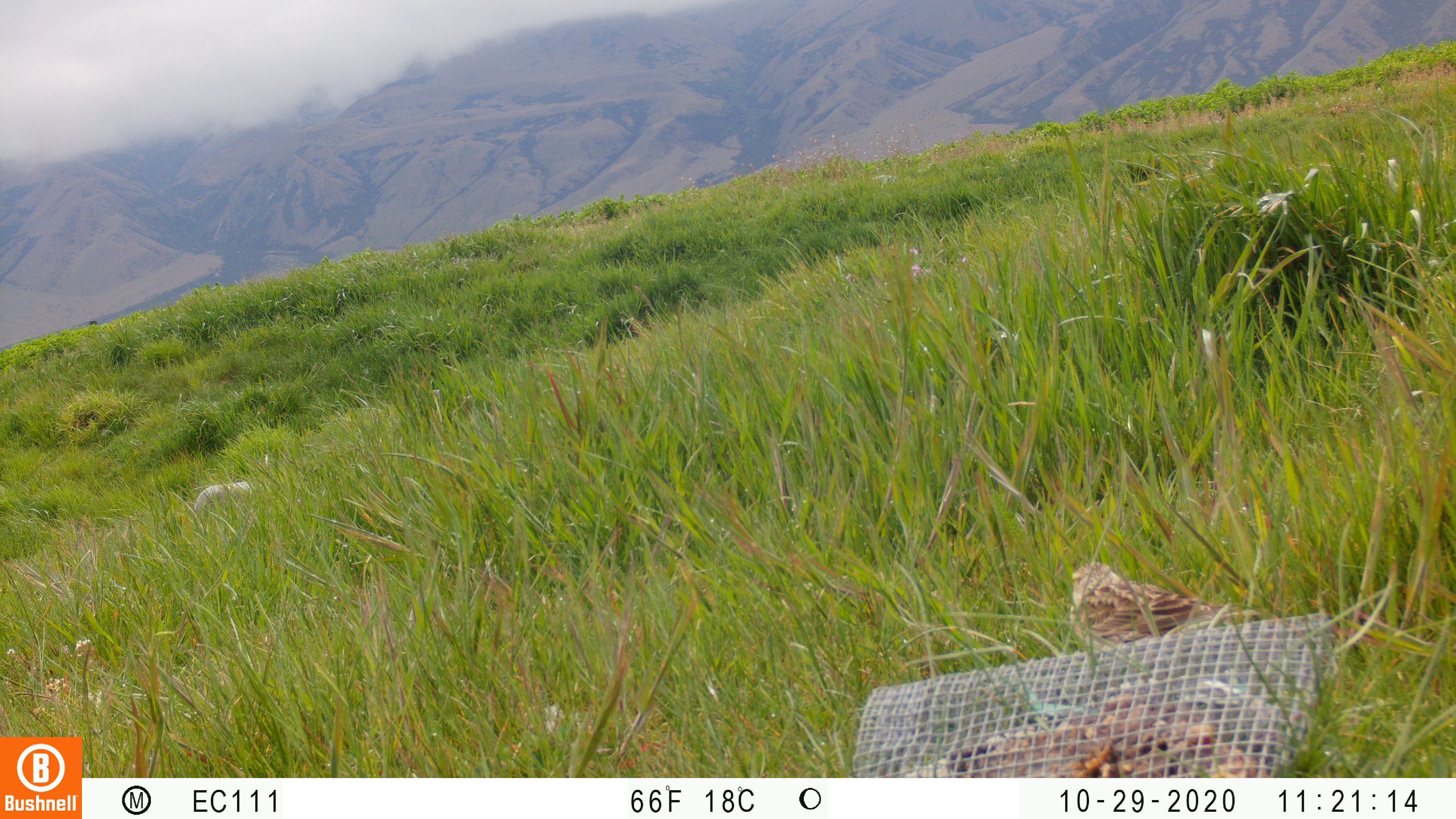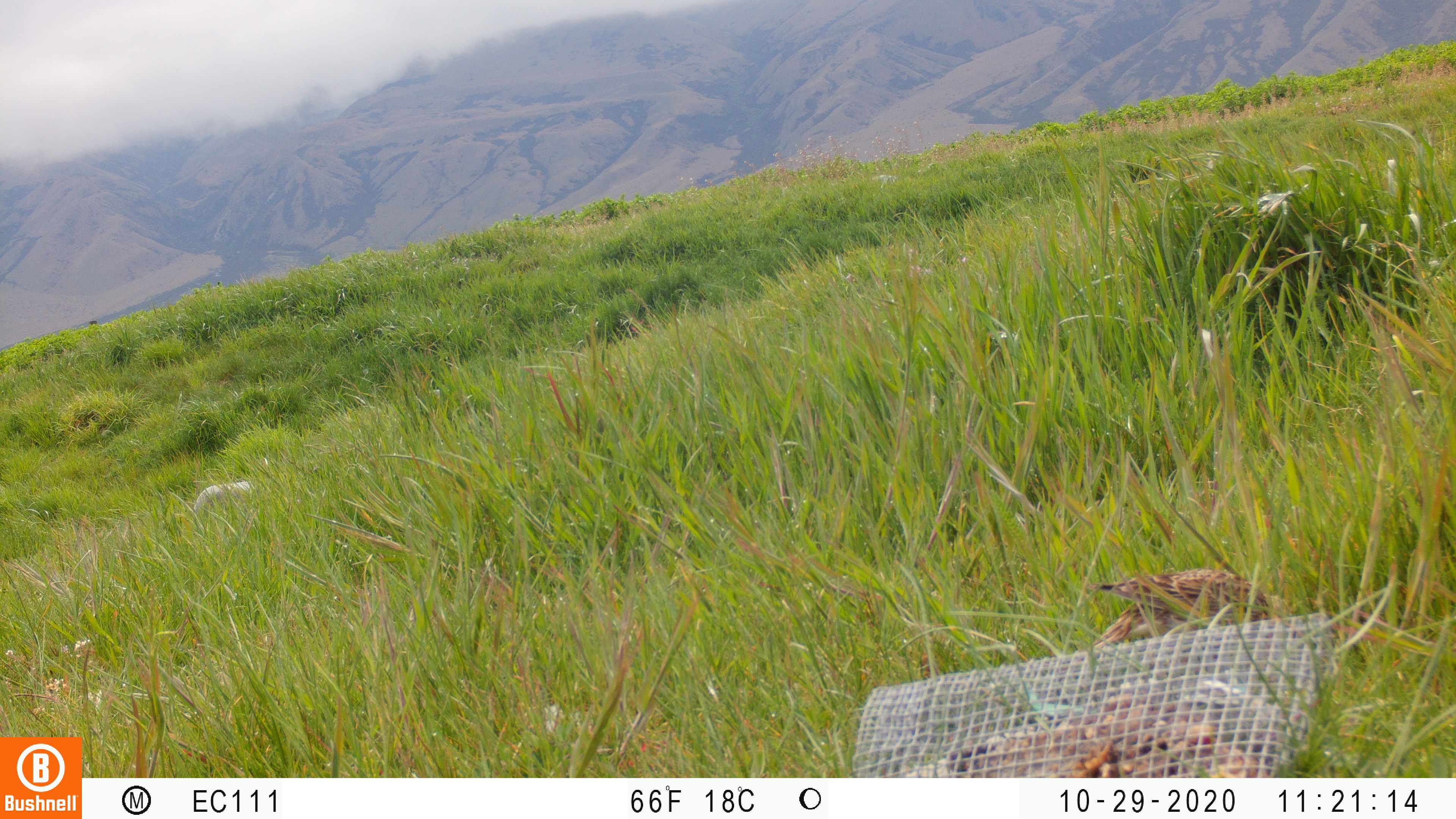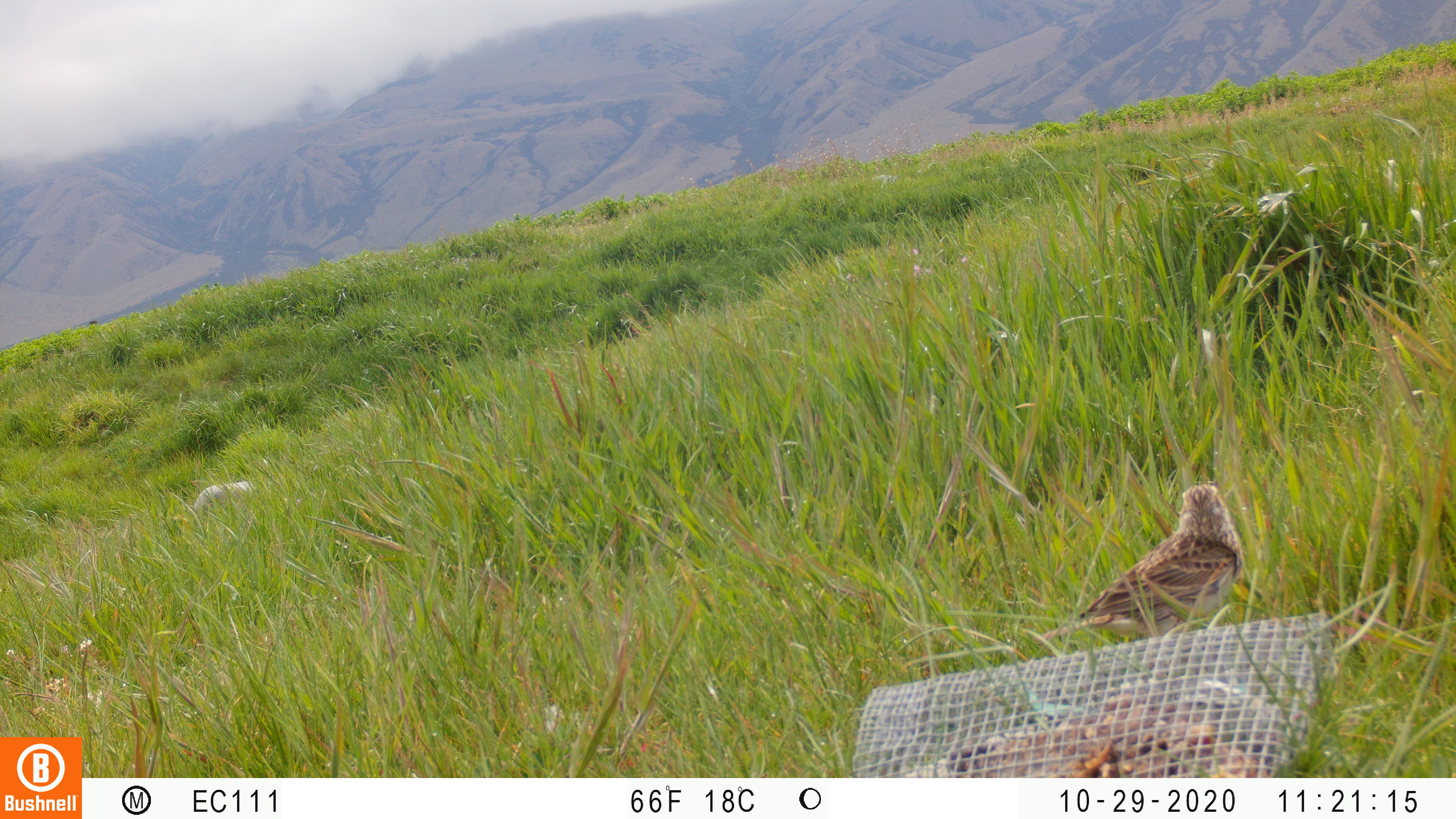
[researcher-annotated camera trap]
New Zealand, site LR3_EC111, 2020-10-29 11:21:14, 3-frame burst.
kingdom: Animalia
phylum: Chordata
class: Aves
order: Passeriformes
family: Motacillidae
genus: Anthus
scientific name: Anthus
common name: pipit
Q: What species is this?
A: Pipit (Anthus).